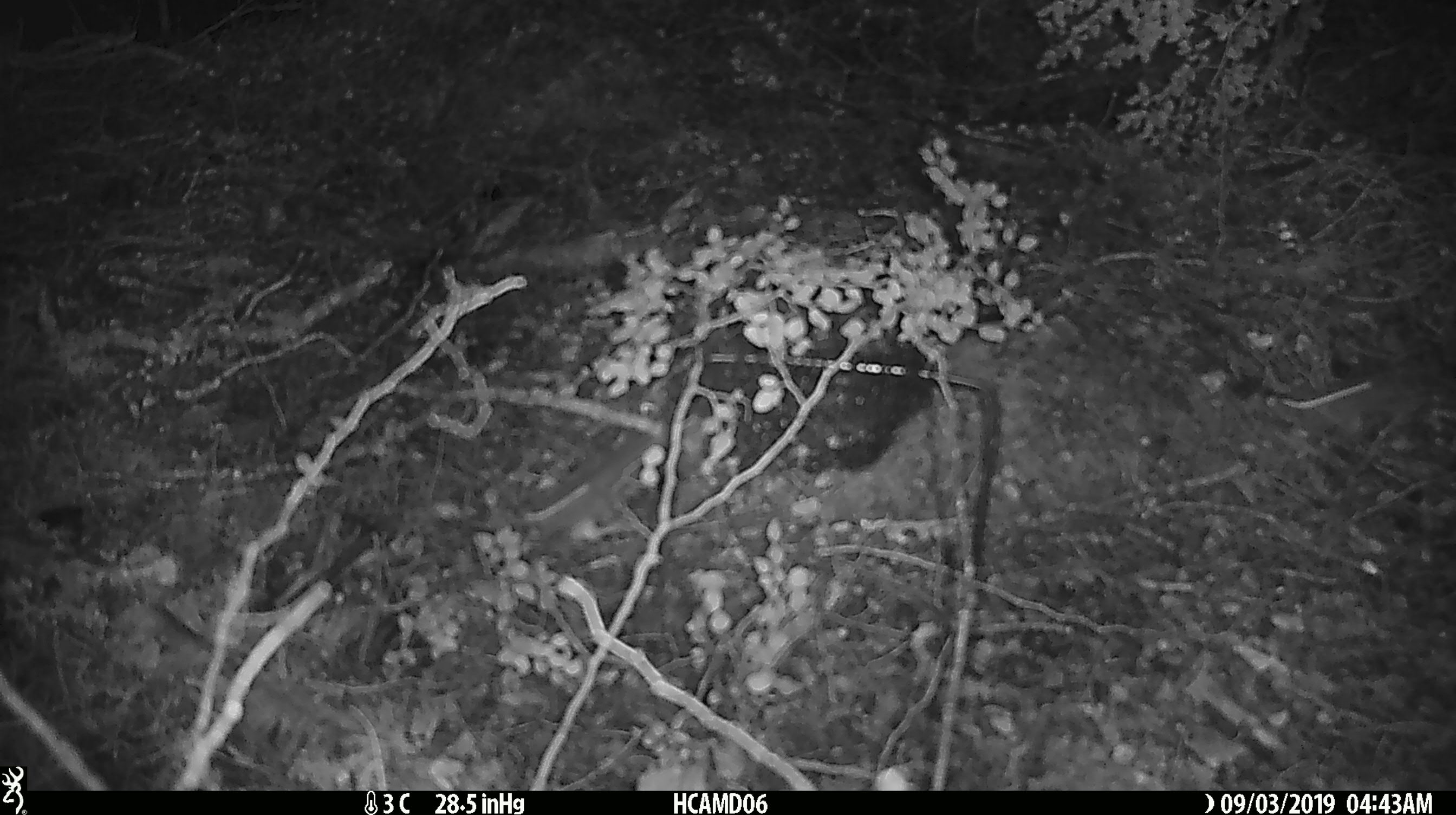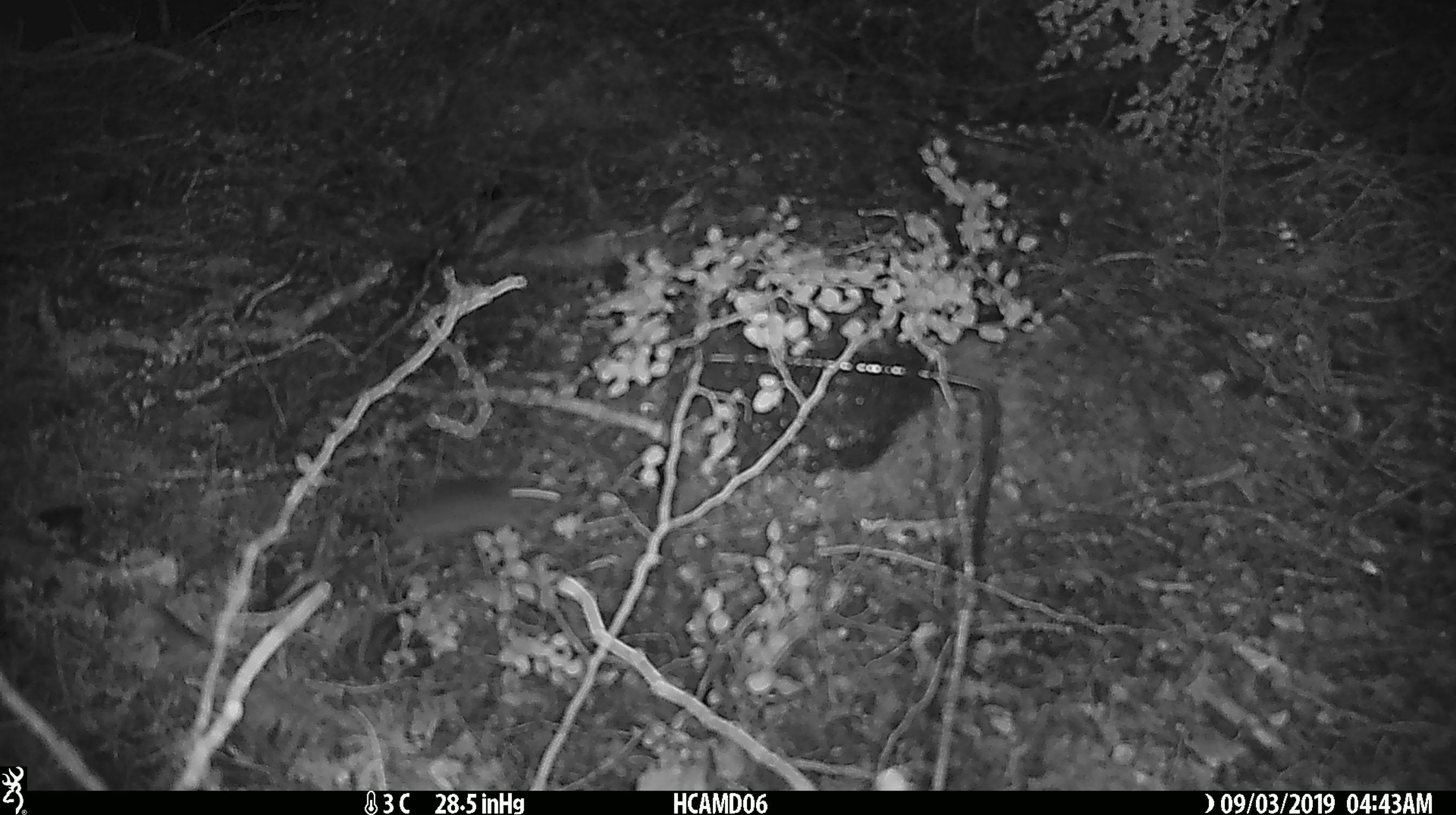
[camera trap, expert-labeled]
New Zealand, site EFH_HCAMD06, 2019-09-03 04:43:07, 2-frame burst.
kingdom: Animalia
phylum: Chordata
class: Mammalia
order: Rodentia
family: Muridae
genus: Mus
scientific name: Mus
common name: mouse